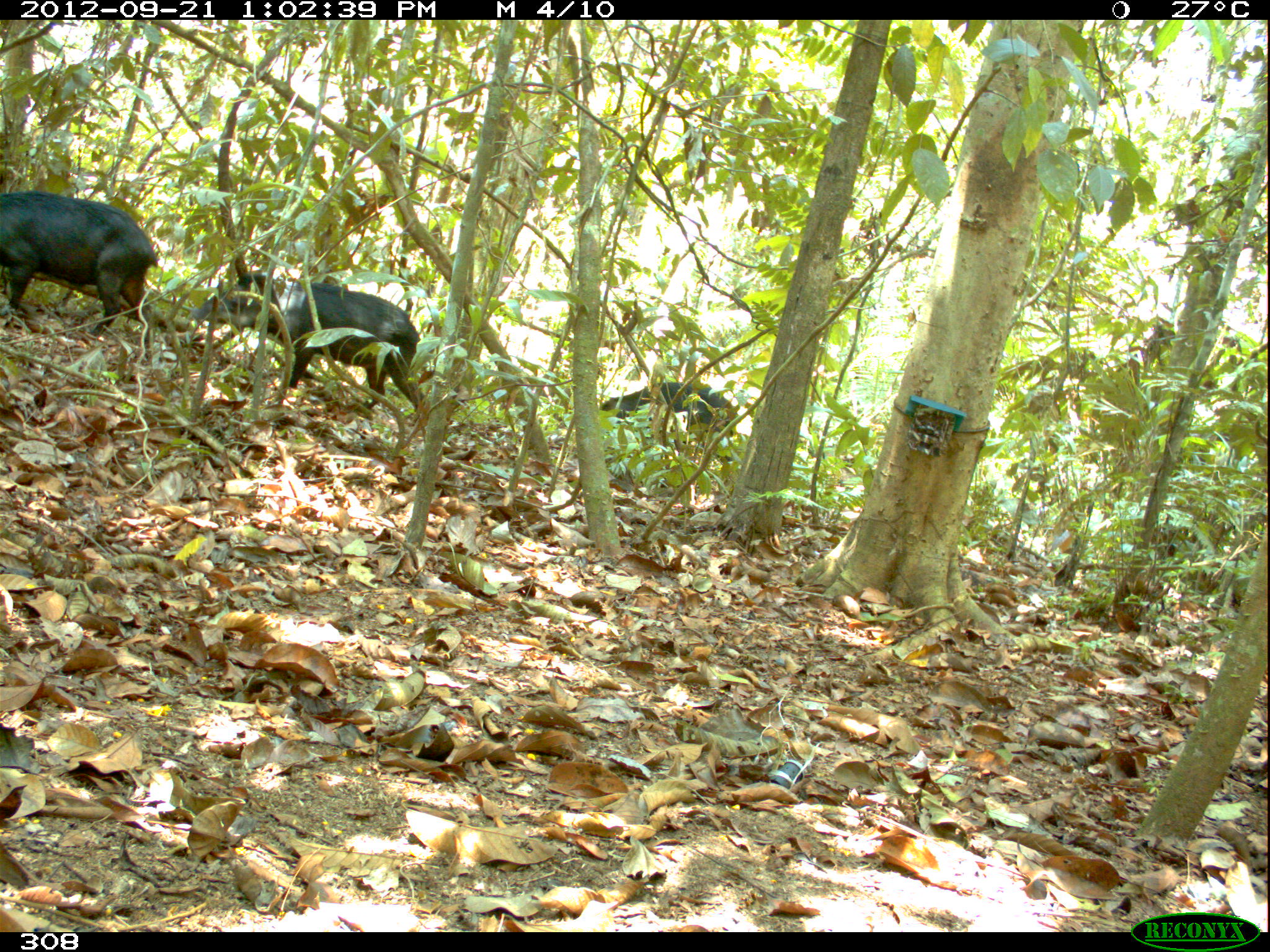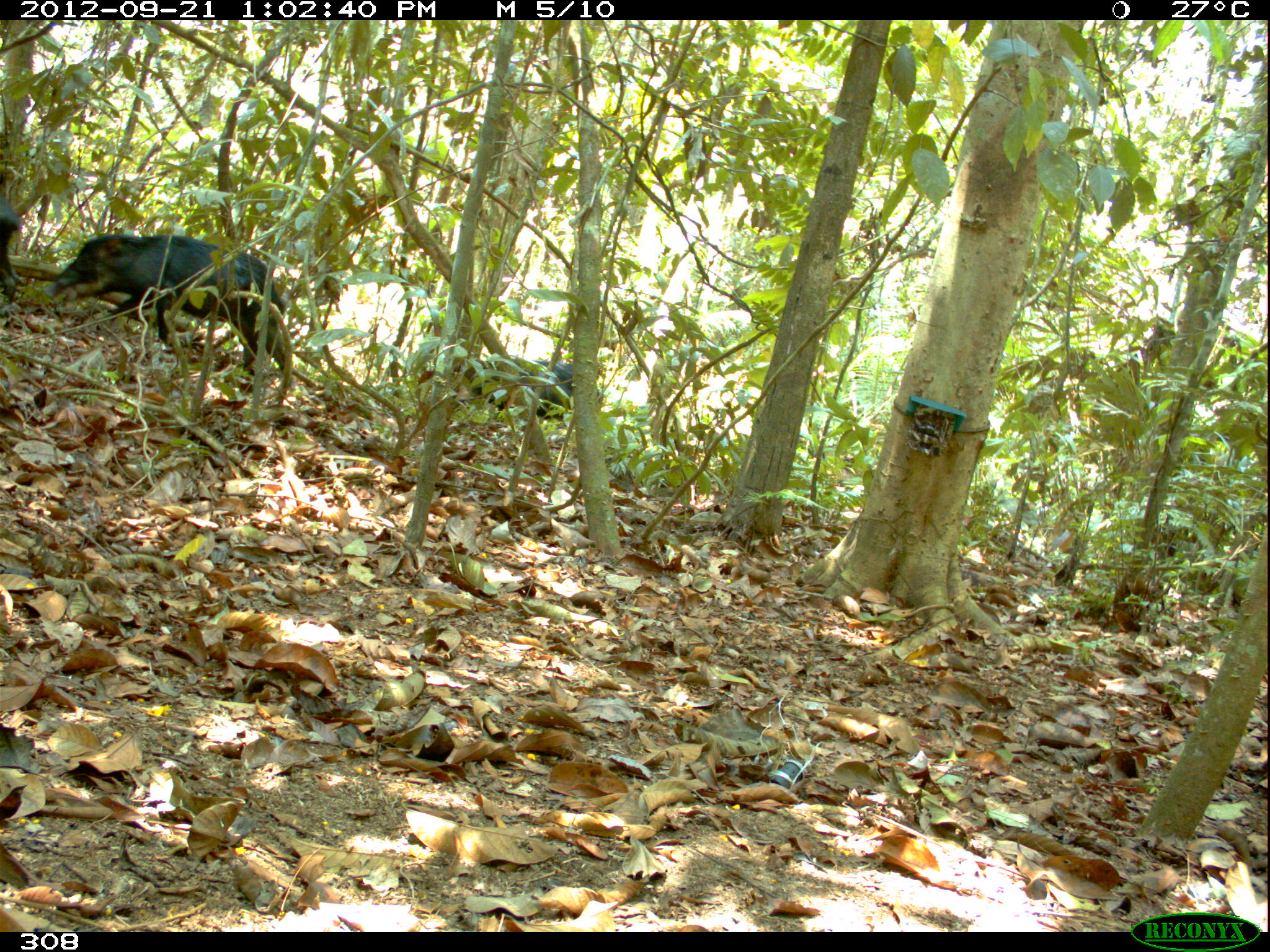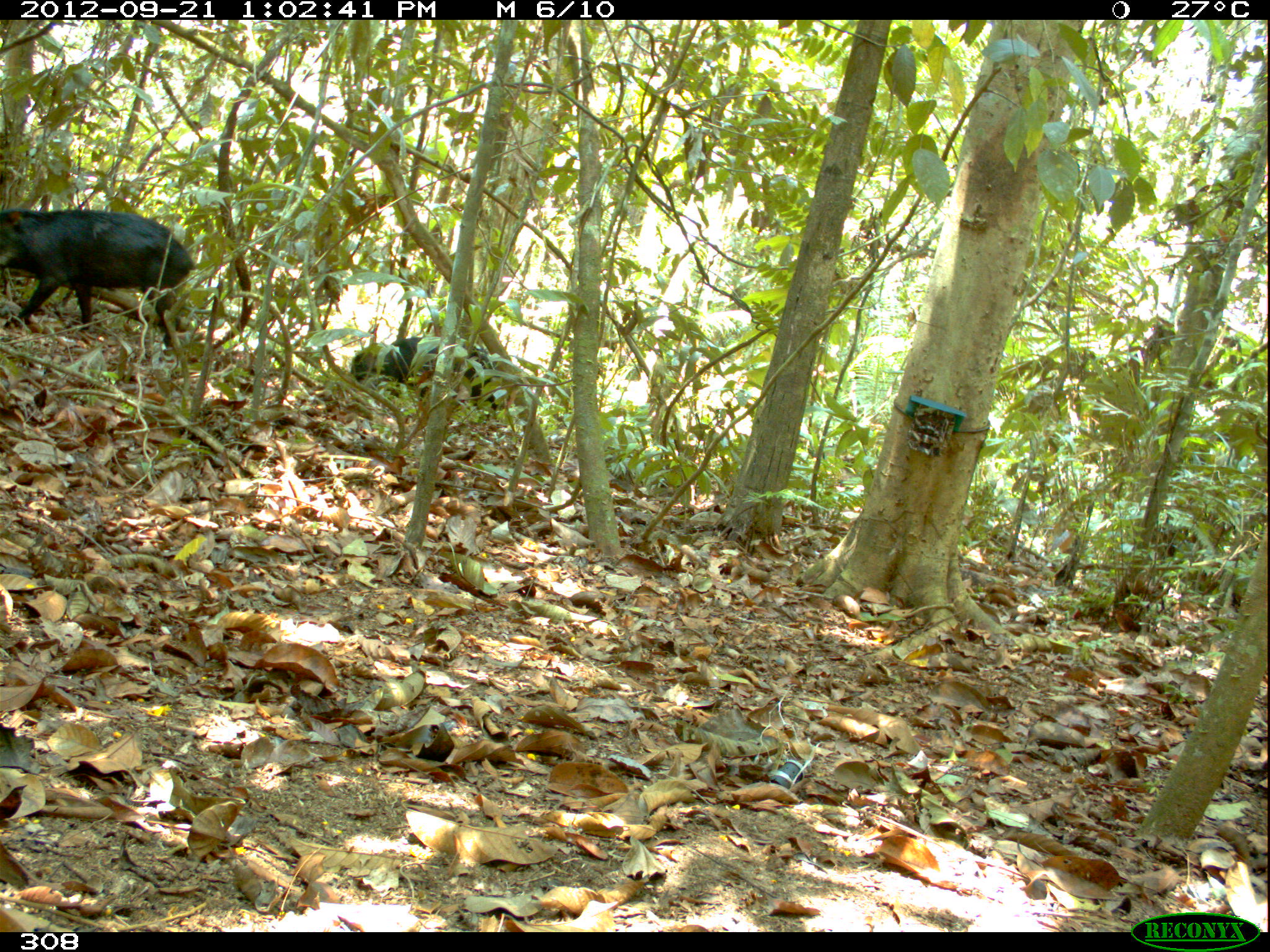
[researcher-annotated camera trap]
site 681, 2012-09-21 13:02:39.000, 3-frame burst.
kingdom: Animalia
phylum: Chordata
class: Mammalia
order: Artiodactyla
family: Tayassuidae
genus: Tayassu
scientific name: Tayassu pecari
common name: white-lipped peccary